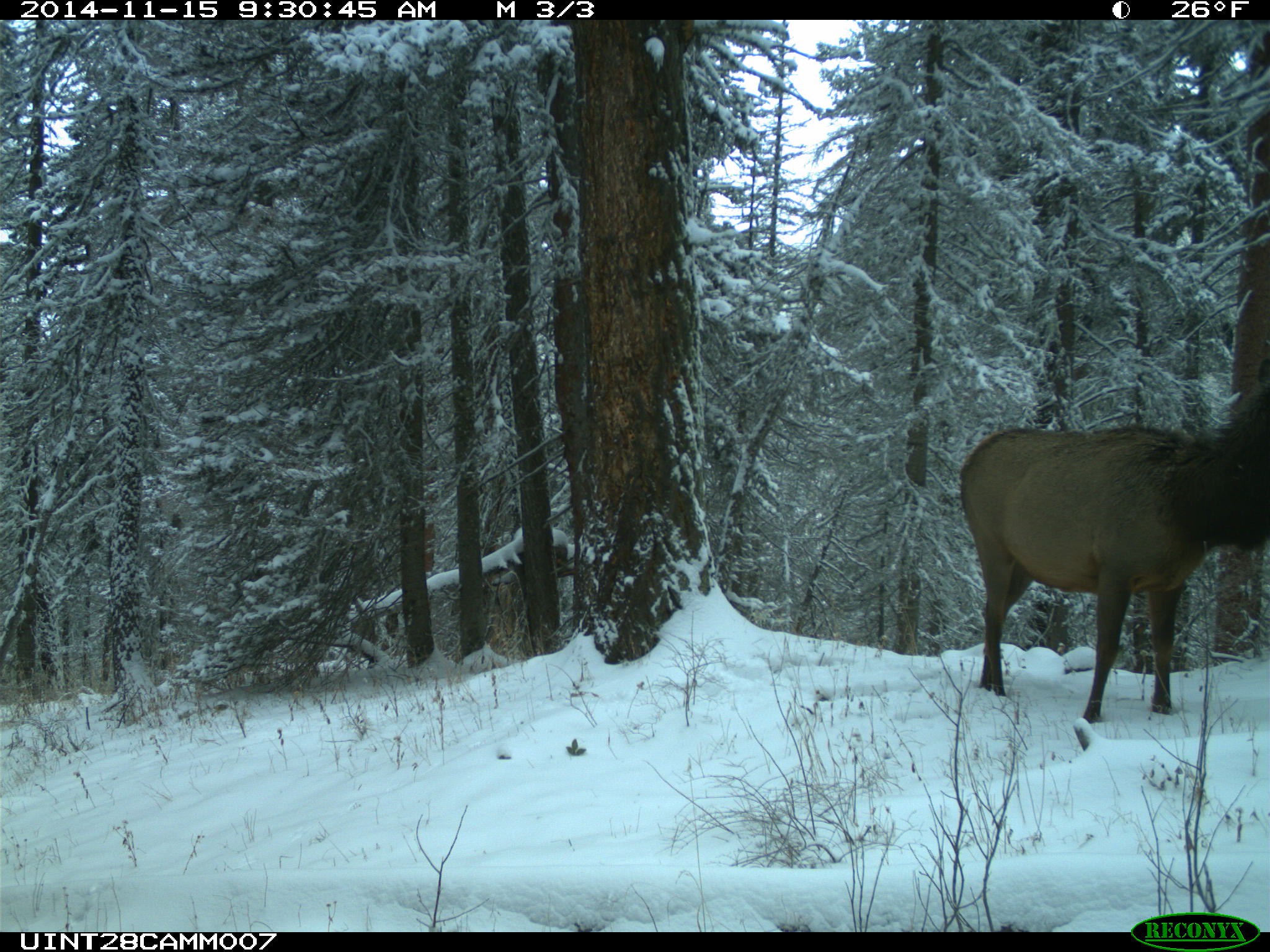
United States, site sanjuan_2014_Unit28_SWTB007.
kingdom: Animalia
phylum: Chordata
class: Mammalia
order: Artiodactyla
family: Cervidae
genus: Cervus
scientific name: Cervus elaphus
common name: red deer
Cervus elaphus (red deer).